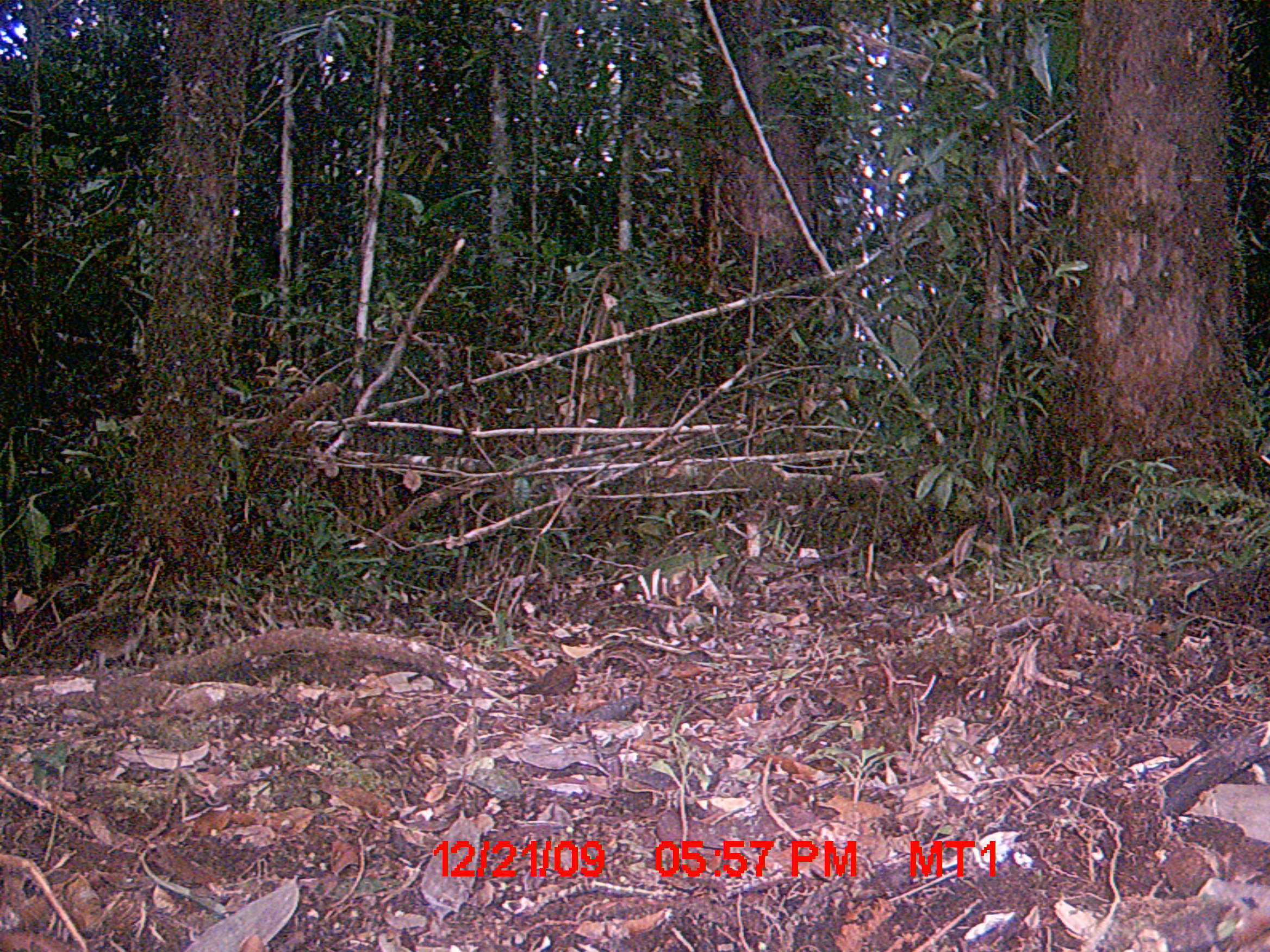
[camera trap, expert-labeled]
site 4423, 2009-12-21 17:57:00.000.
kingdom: Animalia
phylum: Chordata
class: Aves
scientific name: Aves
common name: bird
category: unknown bird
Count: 1.